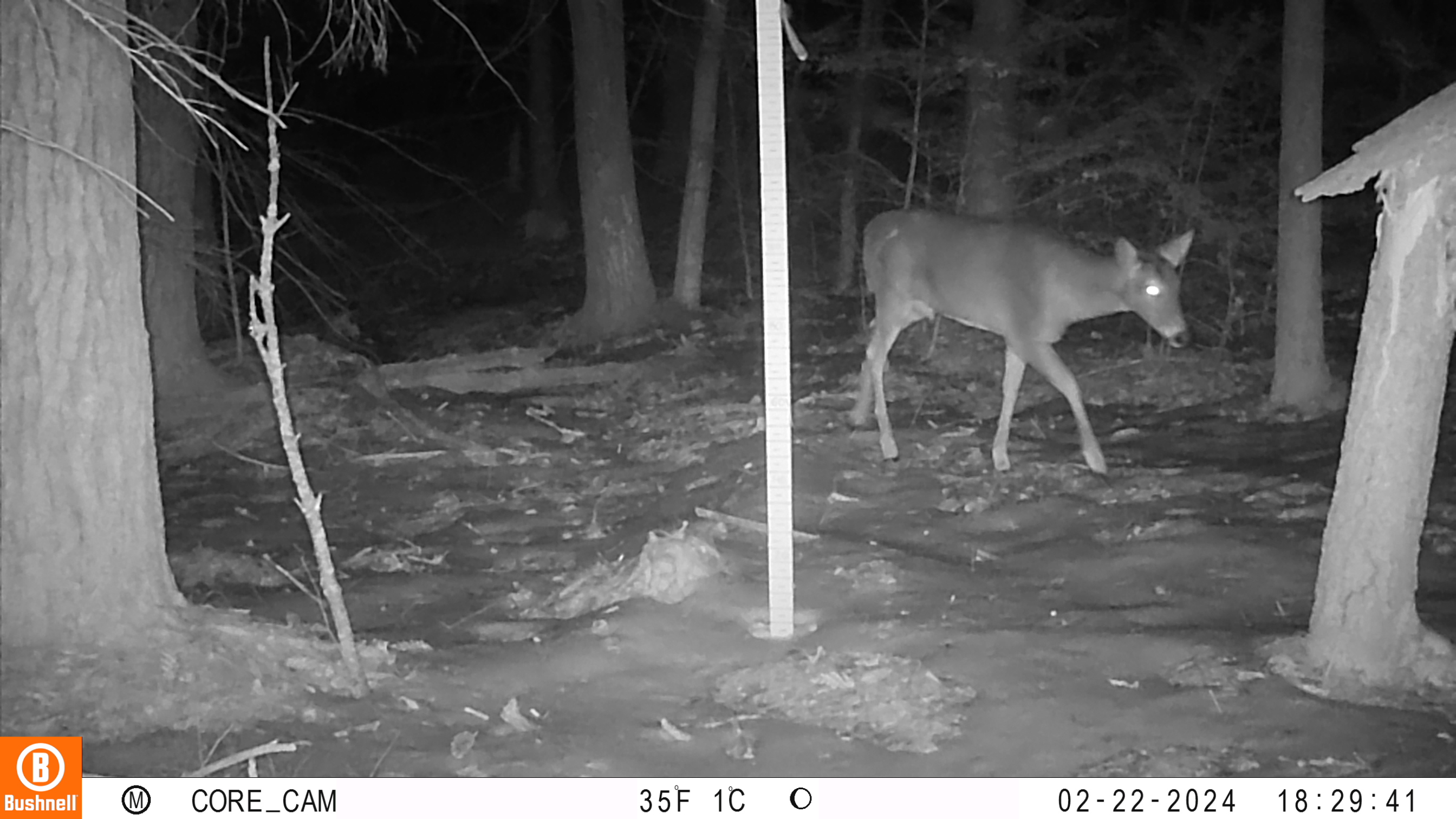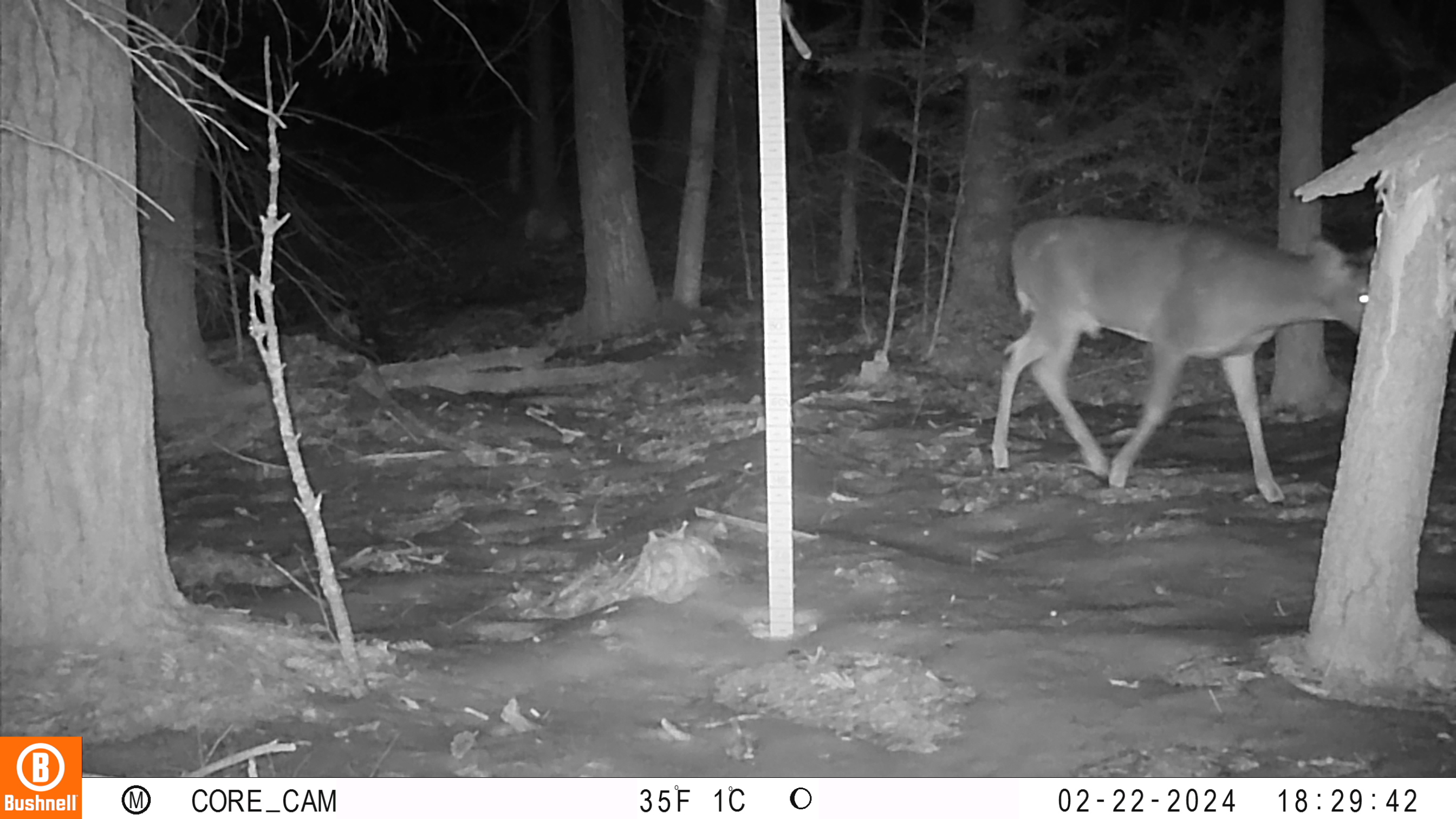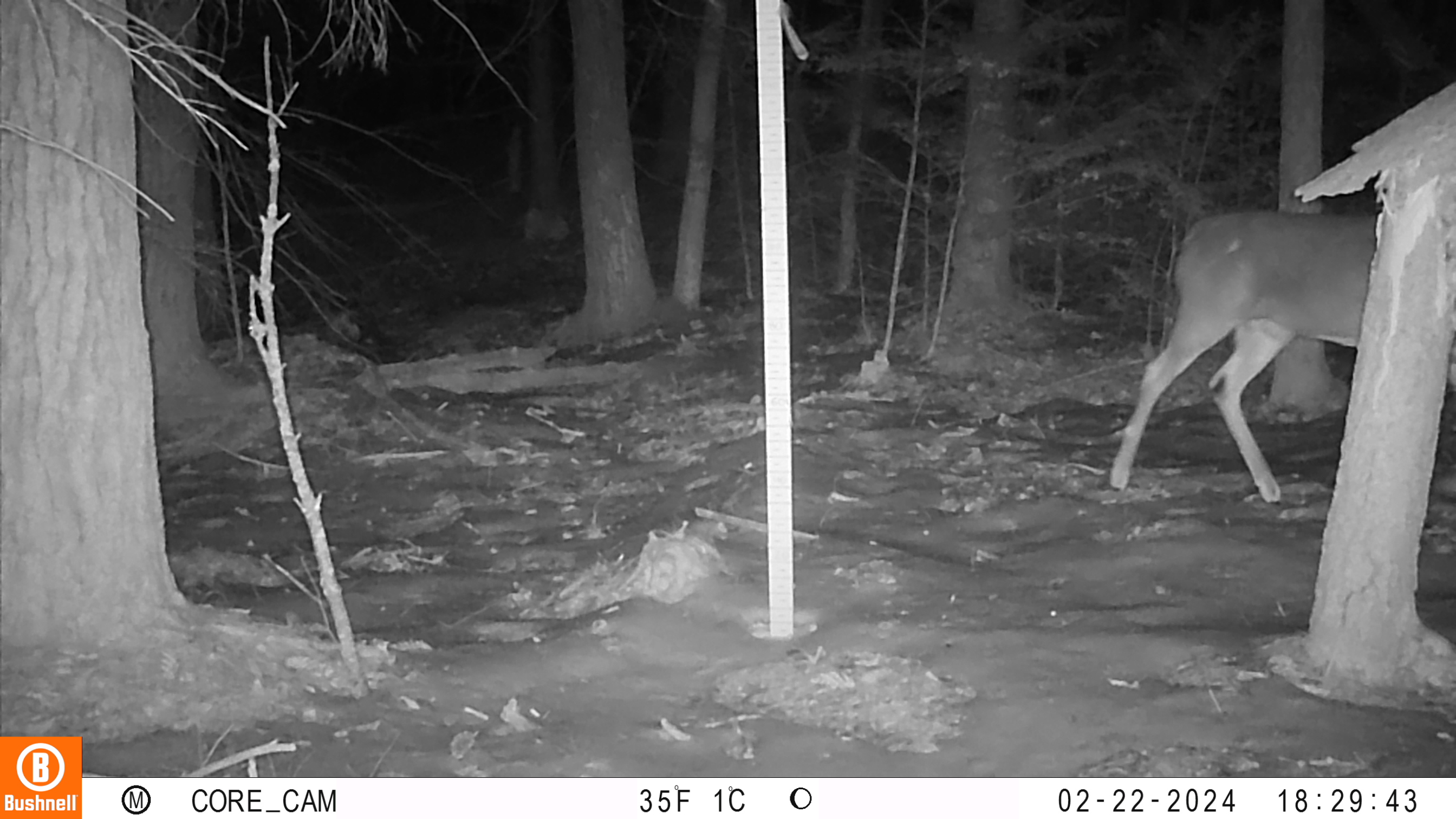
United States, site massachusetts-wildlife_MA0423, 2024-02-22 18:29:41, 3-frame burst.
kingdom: Animalia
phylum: Chordata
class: Mammalia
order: Artiodactyla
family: Cervidae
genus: Odocoileus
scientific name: Odocoileus virginianus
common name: white-tailed deer